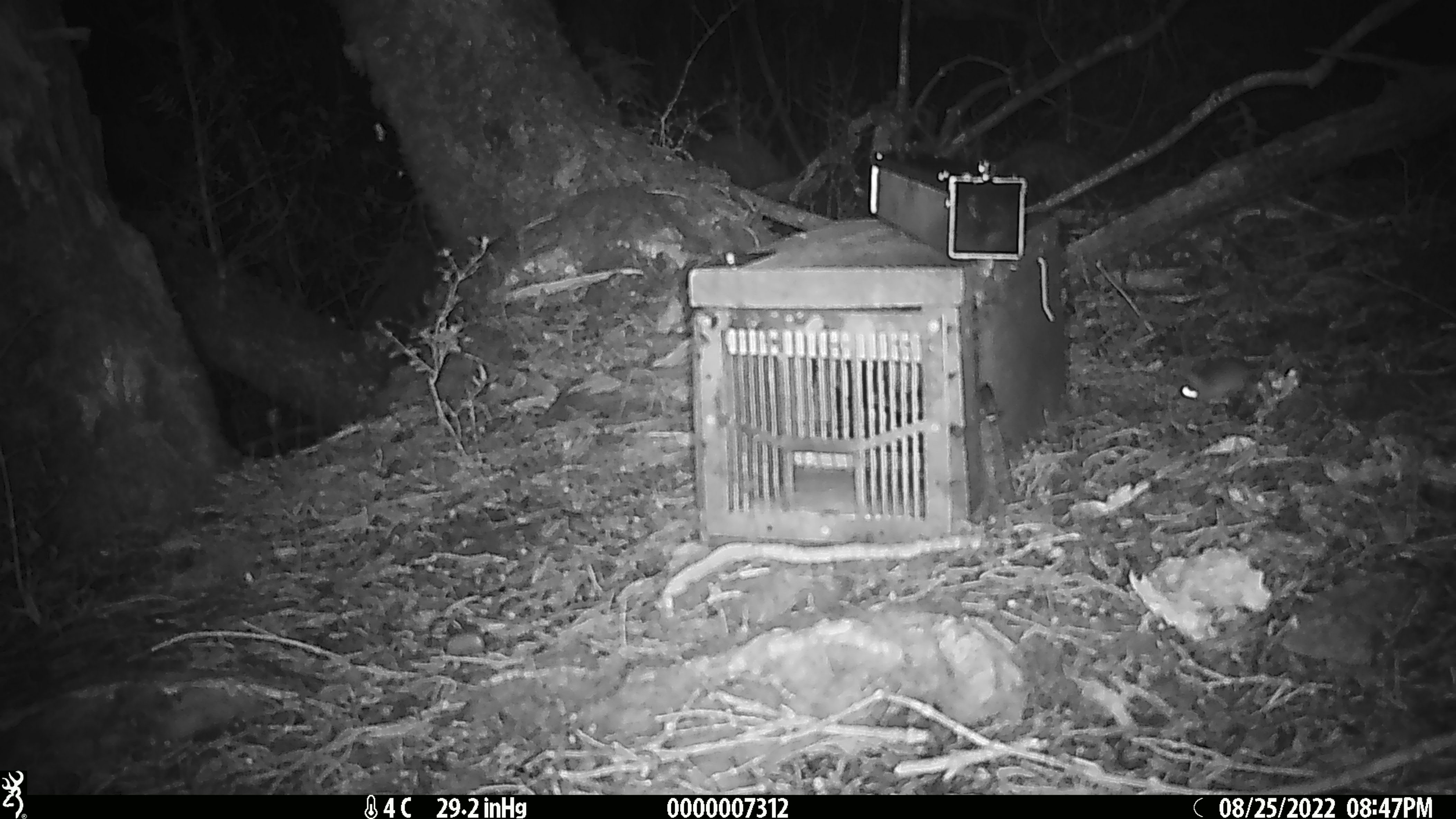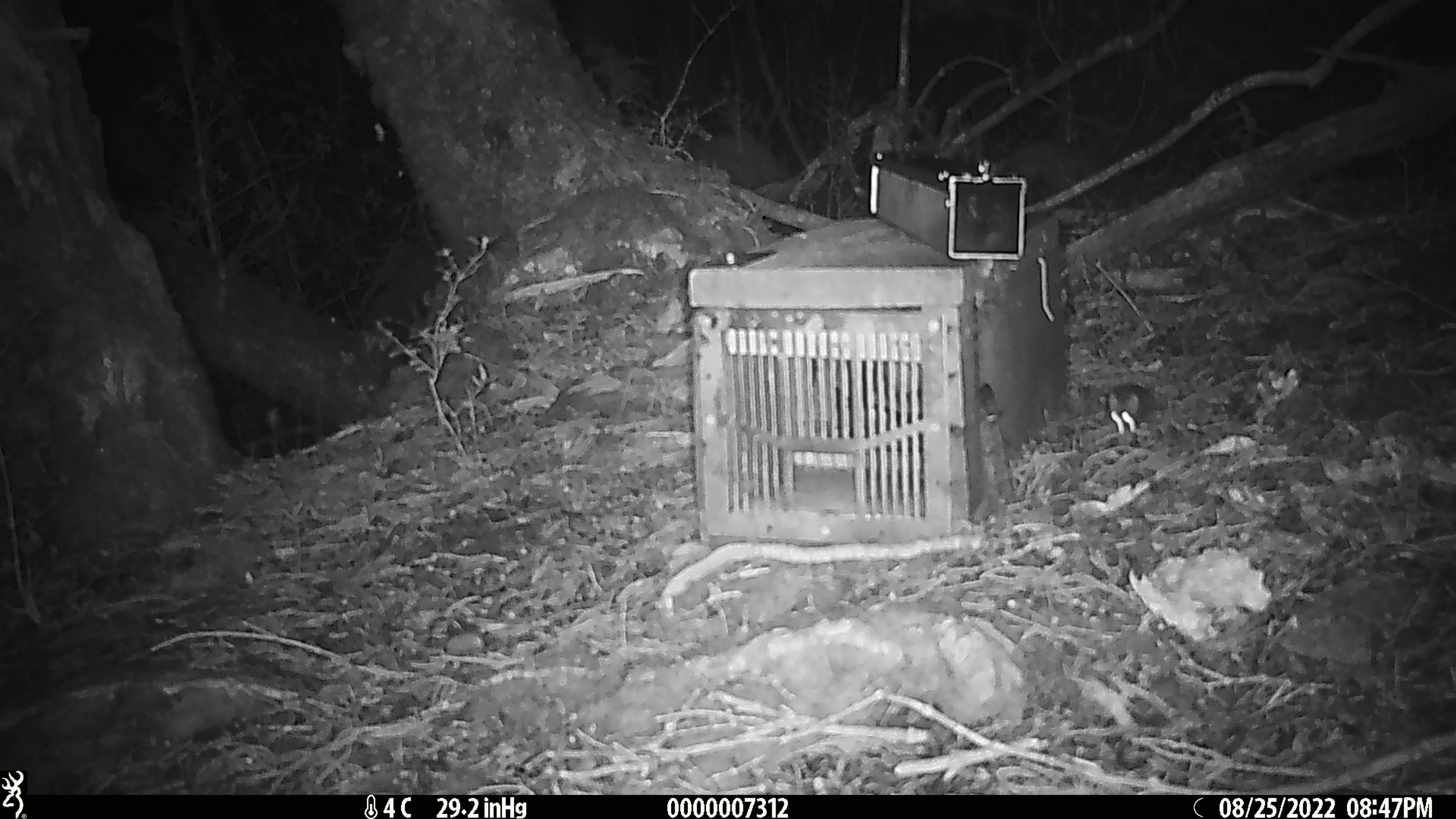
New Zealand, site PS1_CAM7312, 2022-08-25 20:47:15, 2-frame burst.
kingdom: Animalia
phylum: Chordata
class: Mammalia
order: Rodentia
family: Muridae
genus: Mus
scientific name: Mus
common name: mouse